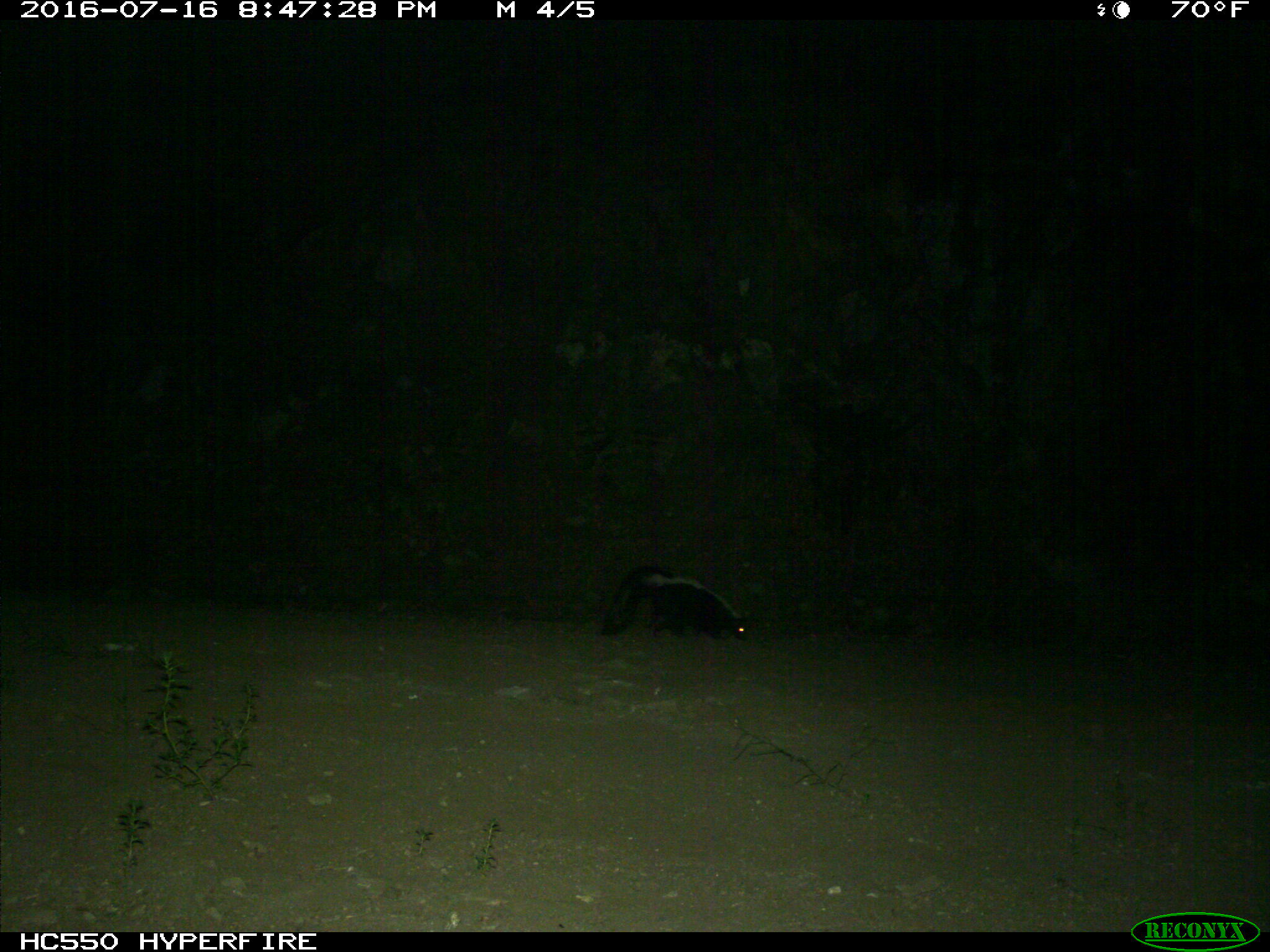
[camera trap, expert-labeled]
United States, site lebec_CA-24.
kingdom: Animalia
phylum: Chordata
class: Mammalia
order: Carnivora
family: Mephitidae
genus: Mephitis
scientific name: Mephitis mephitis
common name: striped skunk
Mephitis mephitis (striped skunk).